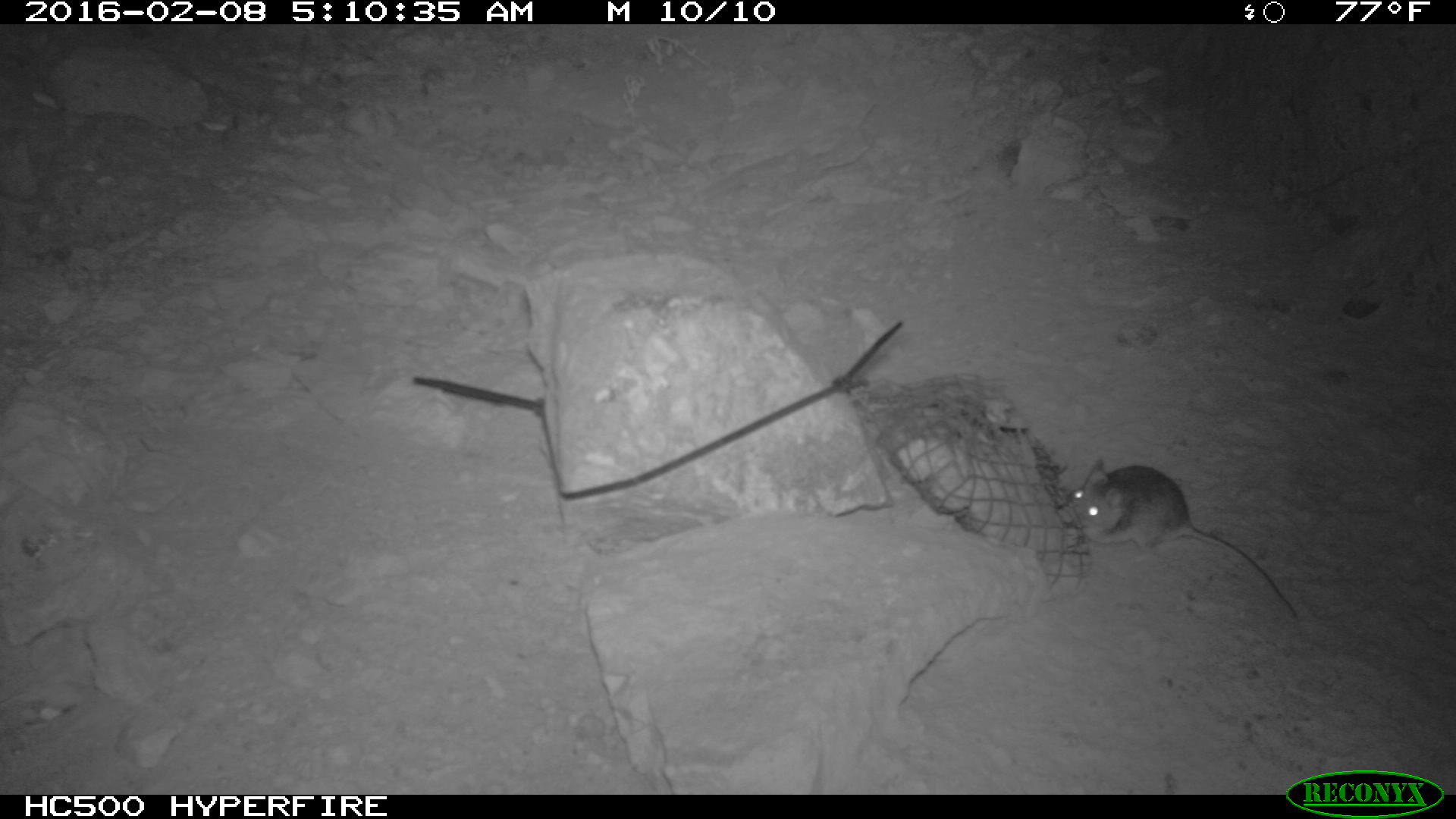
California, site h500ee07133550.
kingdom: Animalia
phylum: Chordata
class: Mammalia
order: Rodentia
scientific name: Rodentia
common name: rodent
Rodent (Rodentia).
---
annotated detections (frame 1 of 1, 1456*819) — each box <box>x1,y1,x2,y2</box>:
rodent: <box>1054,457,1301,624</box>